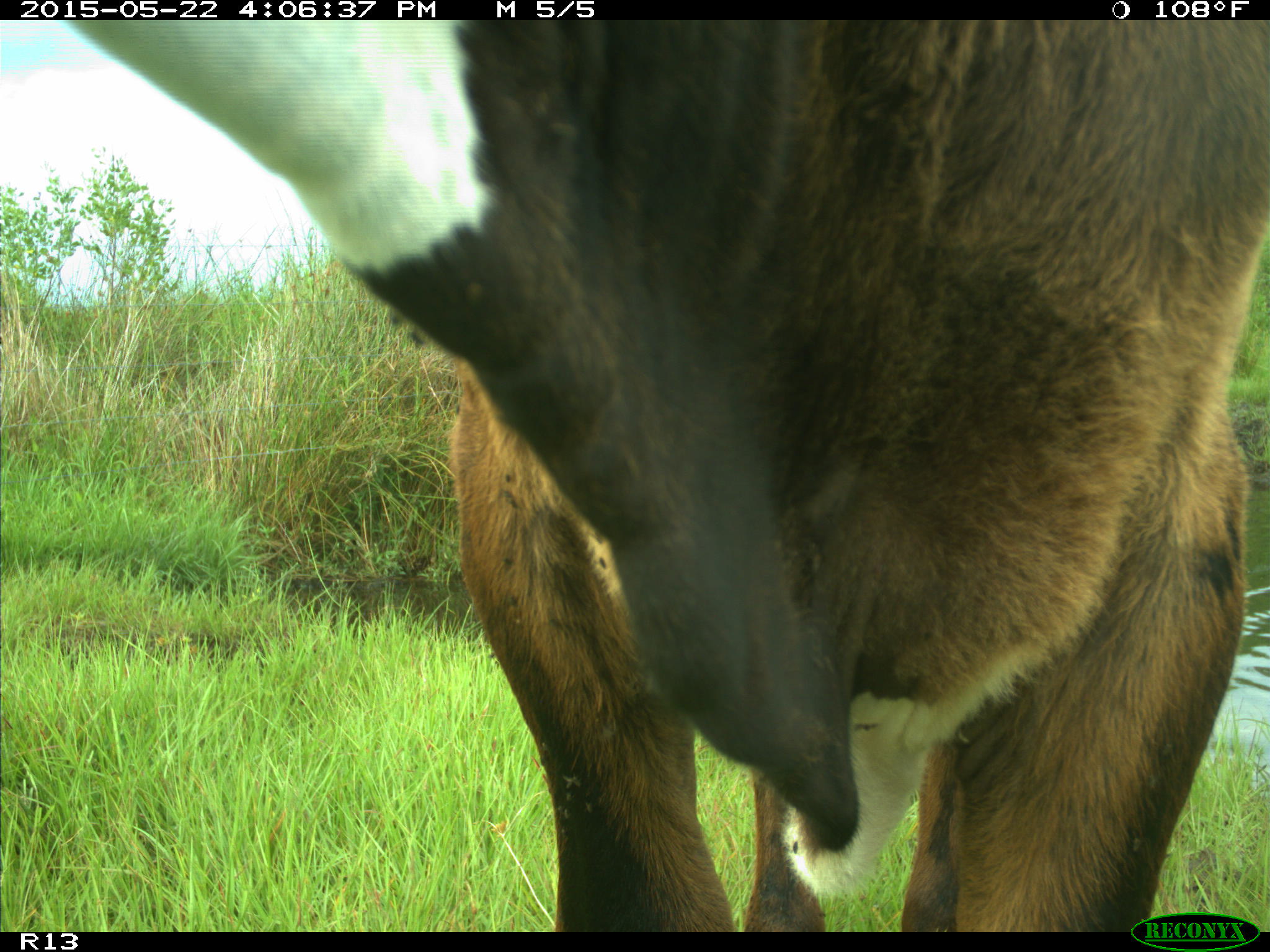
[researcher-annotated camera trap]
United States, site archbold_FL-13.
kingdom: Animalia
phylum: Chordata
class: Mammalia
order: Artiodactyla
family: Bovidae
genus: Bos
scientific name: Bos taurus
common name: domestic cow